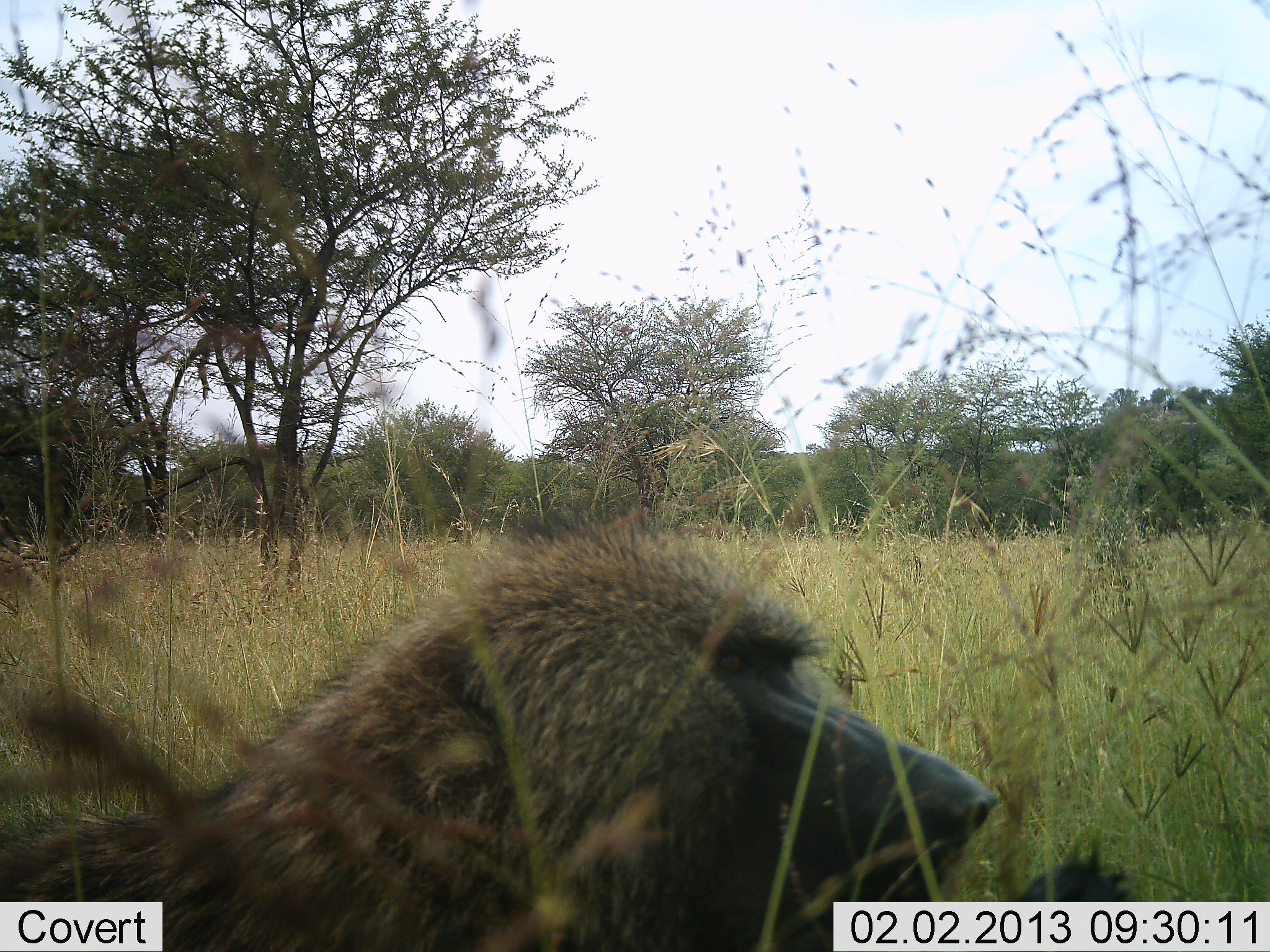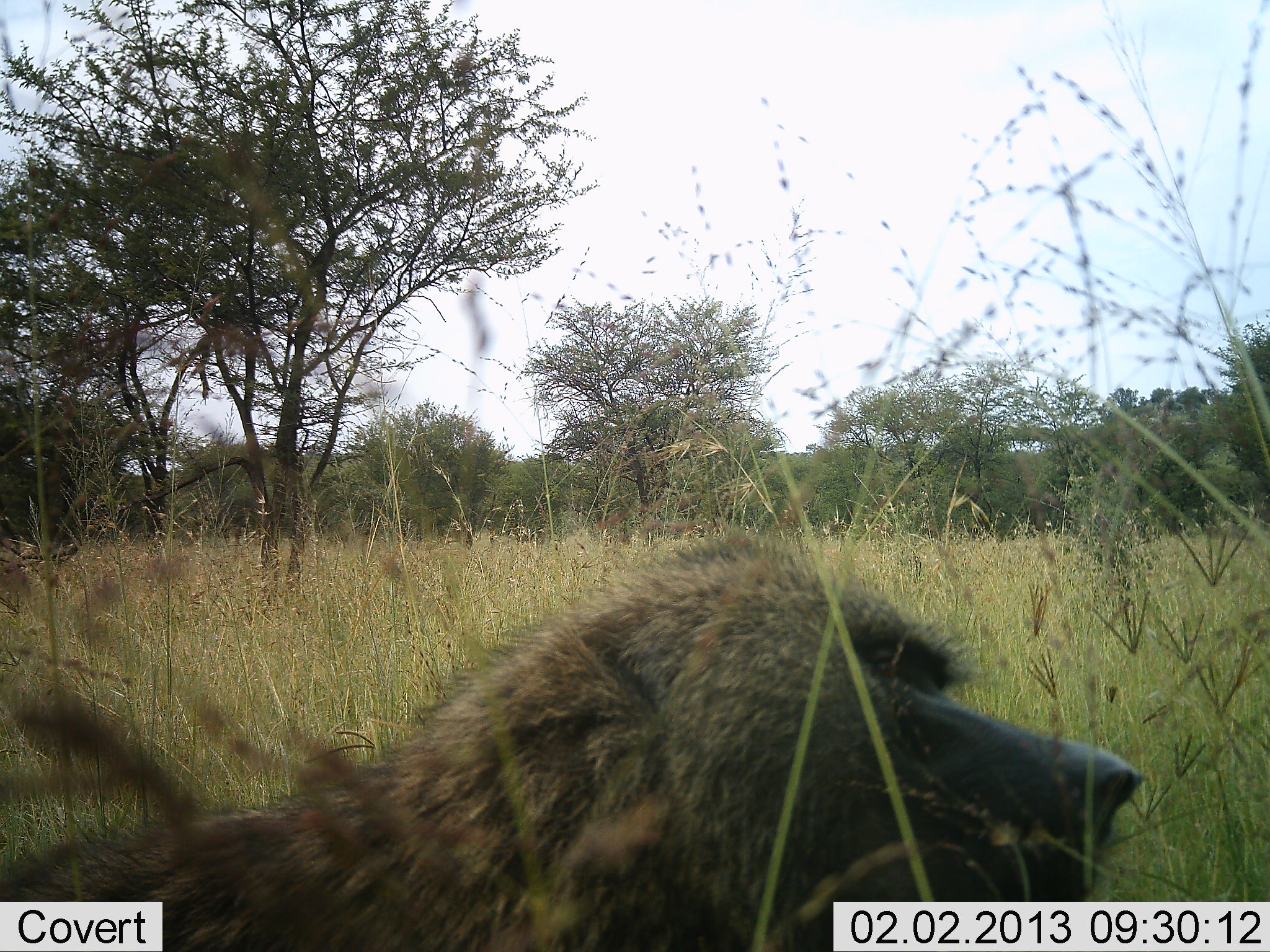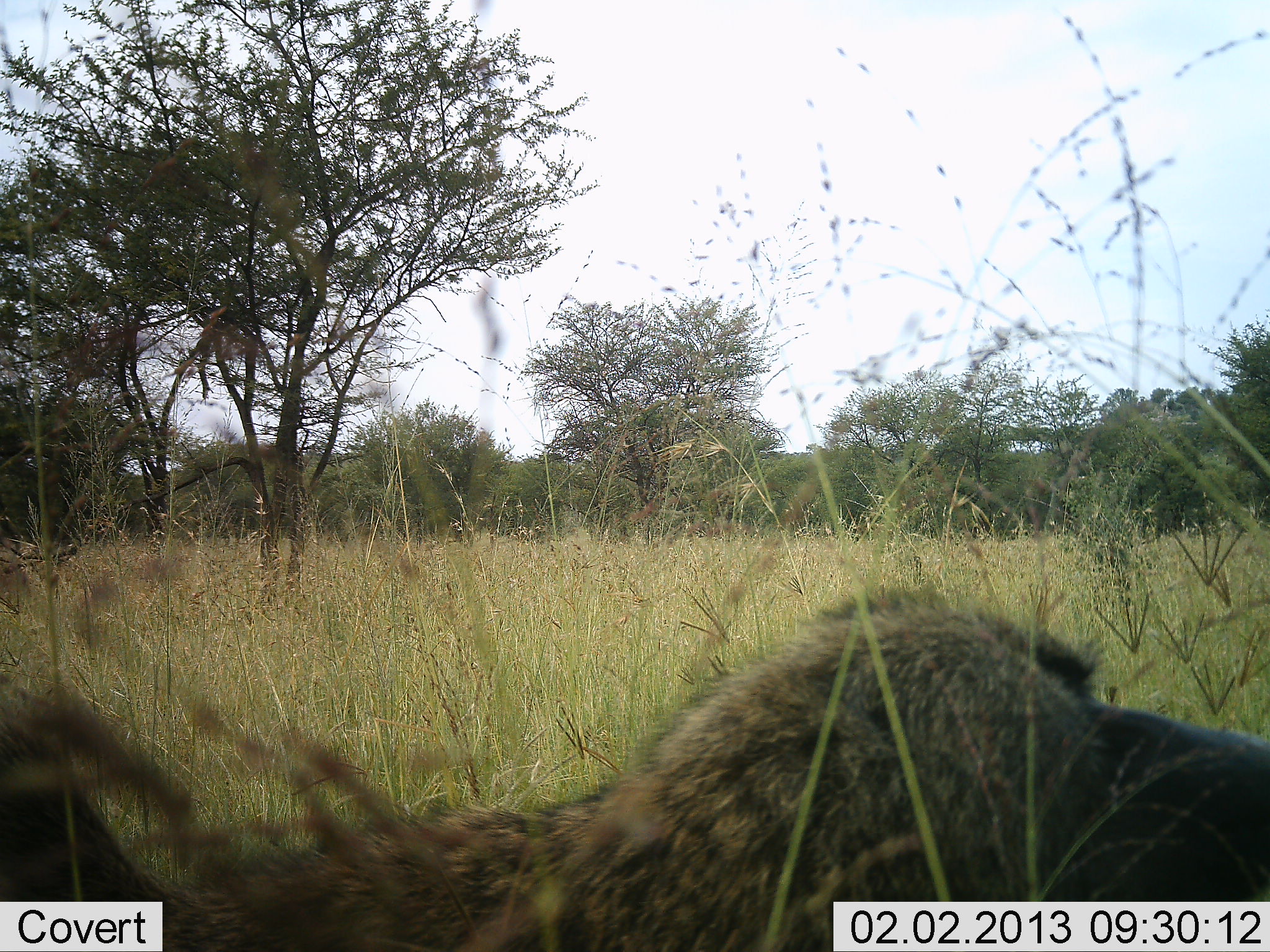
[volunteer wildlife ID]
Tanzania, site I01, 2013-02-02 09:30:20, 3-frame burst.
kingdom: Animalia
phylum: Chordata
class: Mammalia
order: Primates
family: Cercopithecidae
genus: Papio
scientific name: Papio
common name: baboon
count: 1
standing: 19%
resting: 6%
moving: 62%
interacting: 6%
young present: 0%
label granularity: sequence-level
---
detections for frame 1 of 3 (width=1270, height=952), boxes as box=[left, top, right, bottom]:
animal: box=[2, 545, 998, 951]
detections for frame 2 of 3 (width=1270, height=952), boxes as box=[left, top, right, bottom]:
animal: box=[2, 542, 1137, 951]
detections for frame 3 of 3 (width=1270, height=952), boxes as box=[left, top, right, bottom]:
animal: box=[1, 526, 1270, 951]